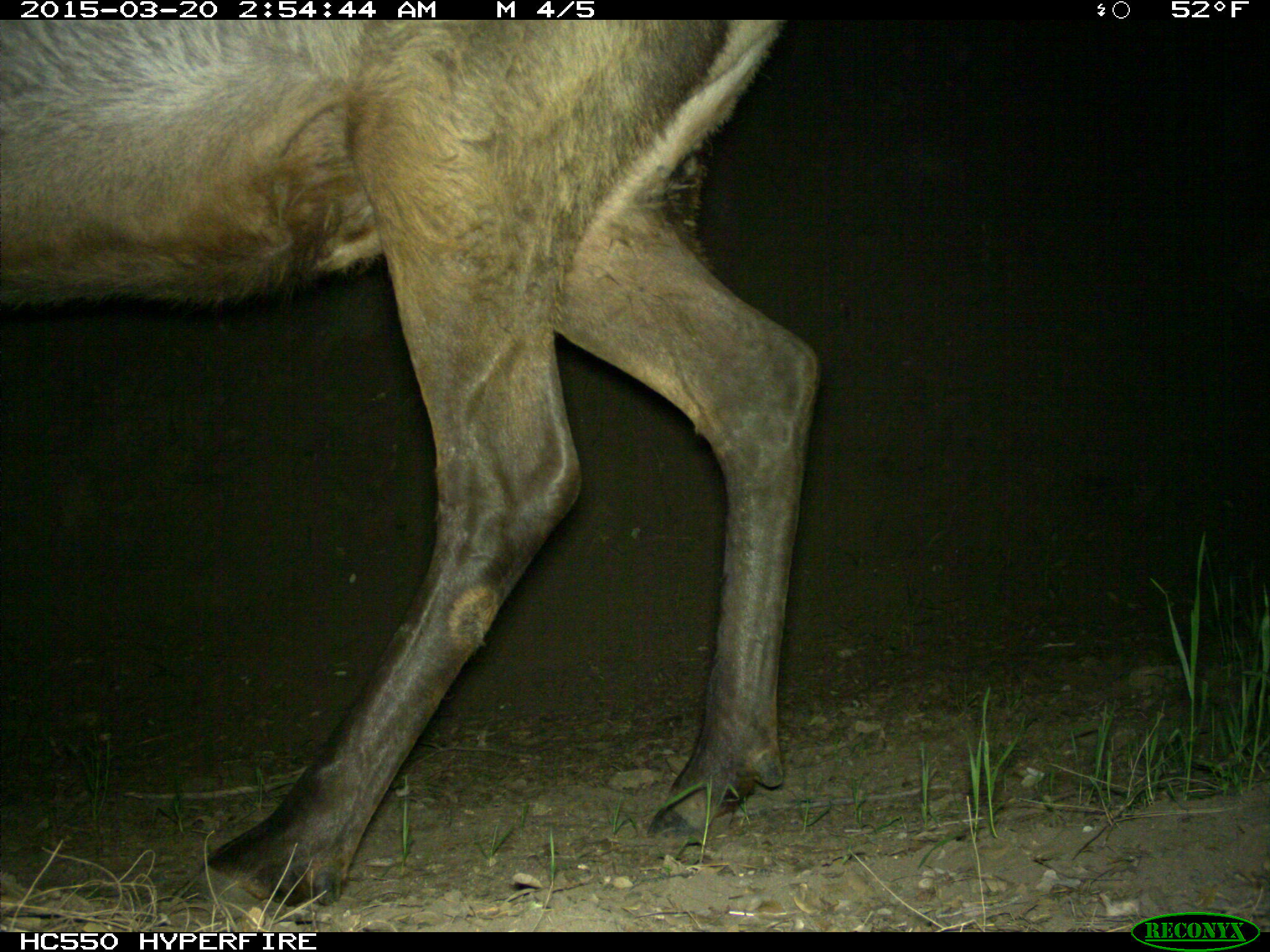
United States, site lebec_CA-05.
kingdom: Animalia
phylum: Chordata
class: Mammalia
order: Artiodactyla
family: Cervidae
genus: Cervus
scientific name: Cervus canadensis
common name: elk